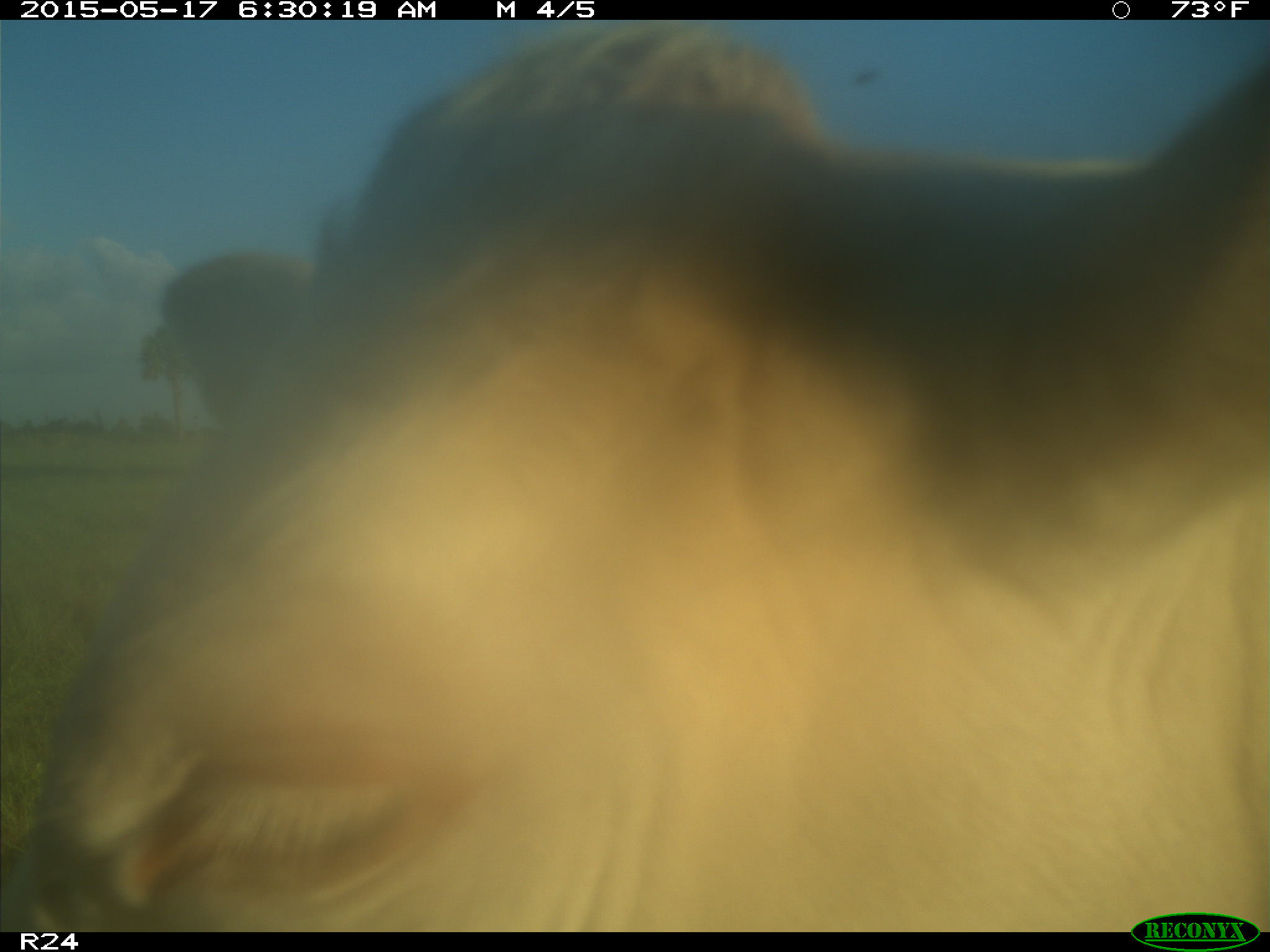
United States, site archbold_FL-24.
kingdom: Animalia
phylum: Chordata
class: Mammalia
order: Artiodactyla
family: Bovidae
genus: Bos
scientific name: Bos taurus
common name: domestic cow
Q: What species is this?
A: Bos taurus (domestic cow).